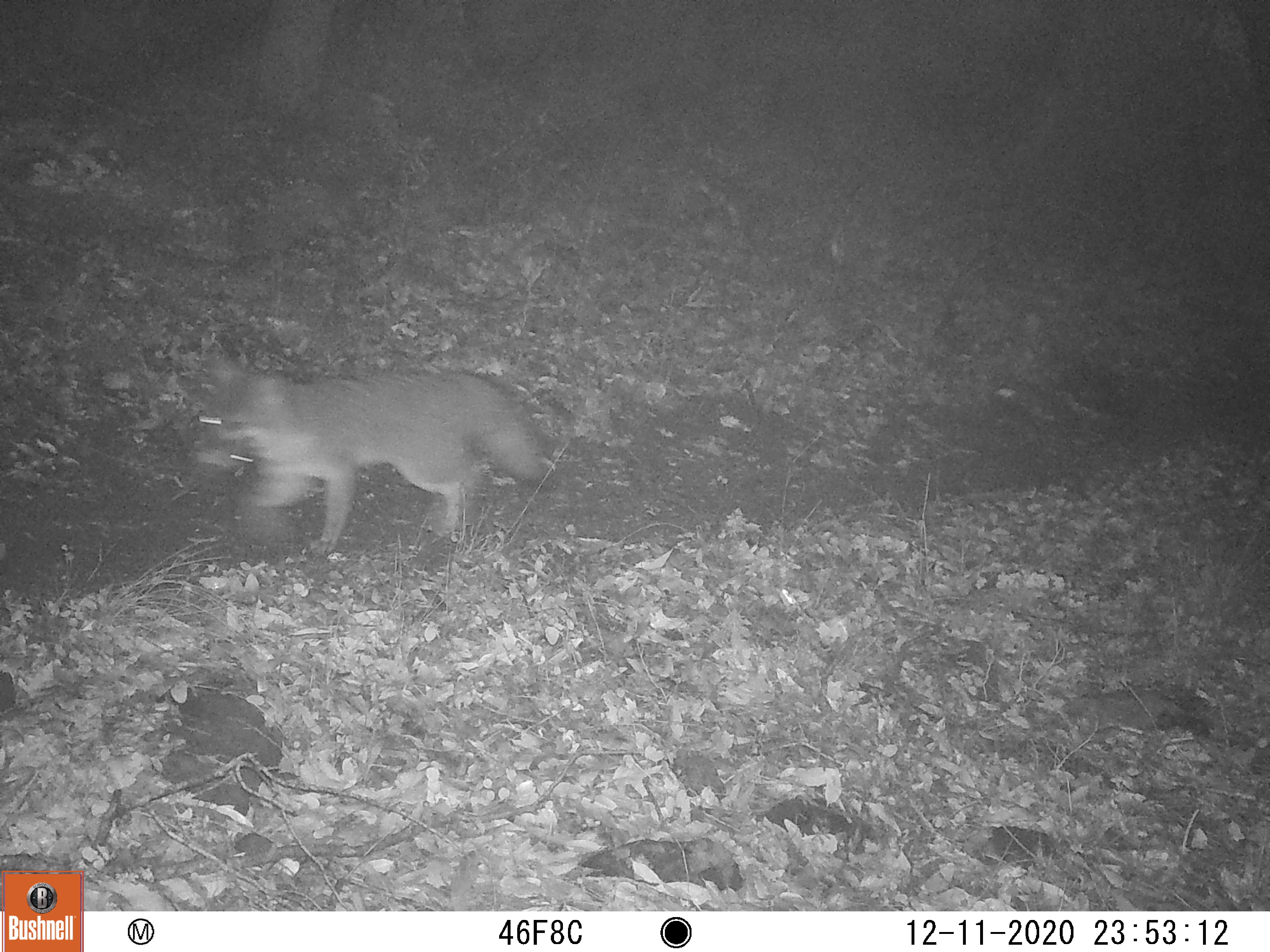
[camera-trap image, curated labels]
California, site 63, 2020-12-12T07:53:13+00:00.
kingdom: Animalia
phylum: Chordata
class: Mammalia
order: Carnivora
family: Canidae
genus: Urocyon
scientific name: Urocyon cinereoargenteus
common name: gray fox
Gray fox (Urocyon cinereoargenteus).